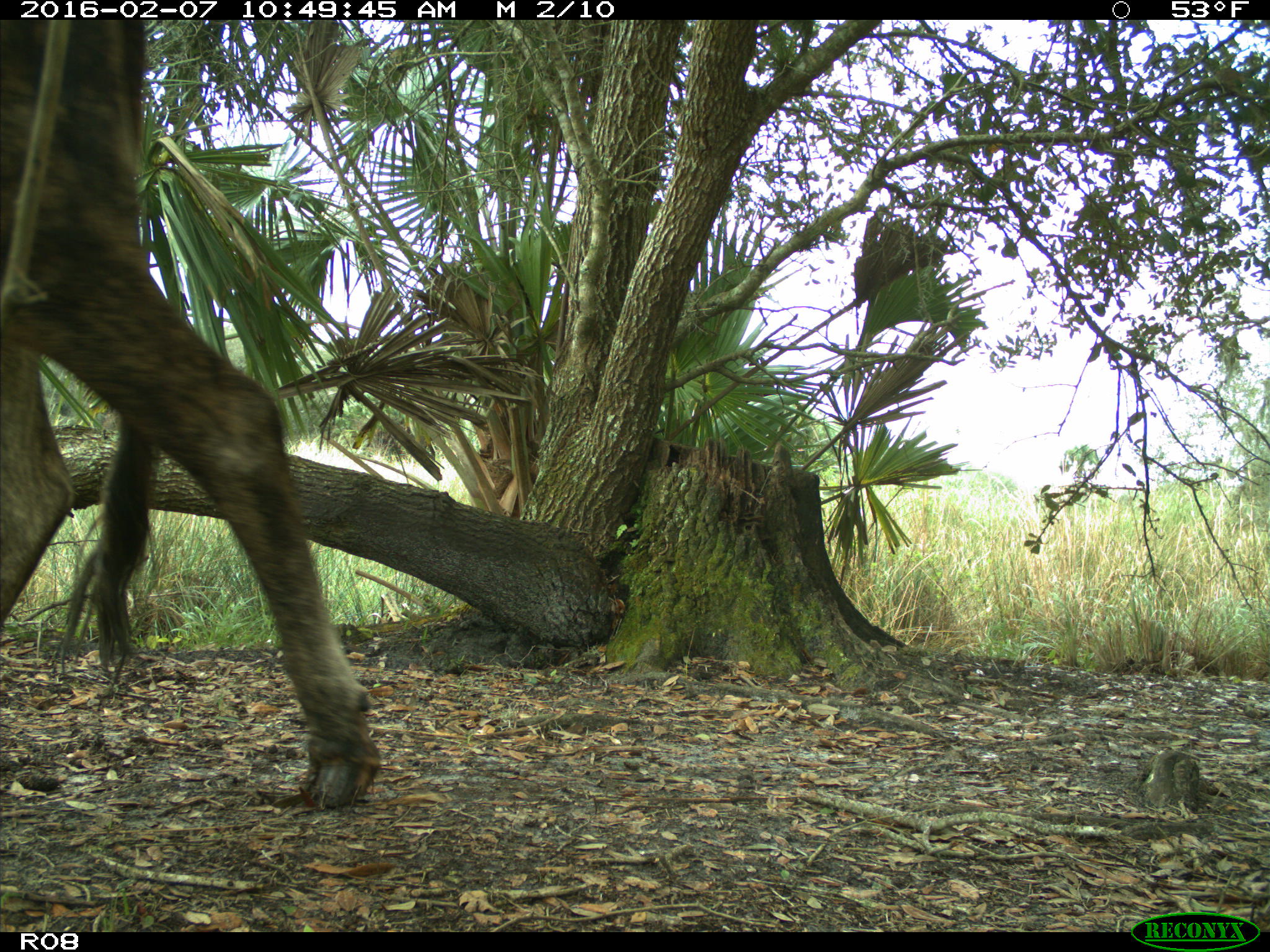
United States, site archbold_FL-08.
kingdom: Animalia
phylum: Chordata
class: Mammalia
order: Artiodactyla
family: Bovidae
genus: Bos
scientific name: Bos taurus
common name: domestic cow